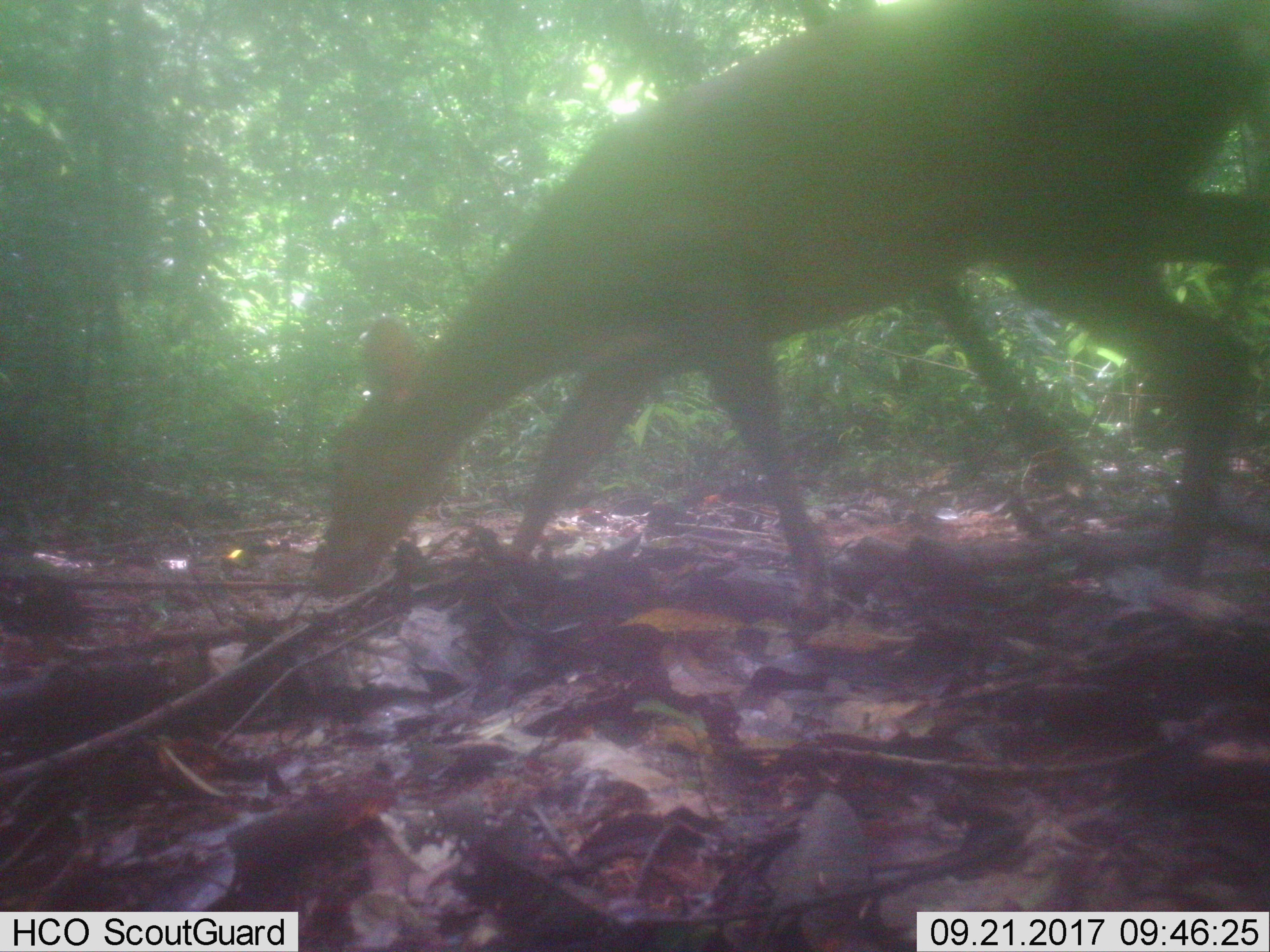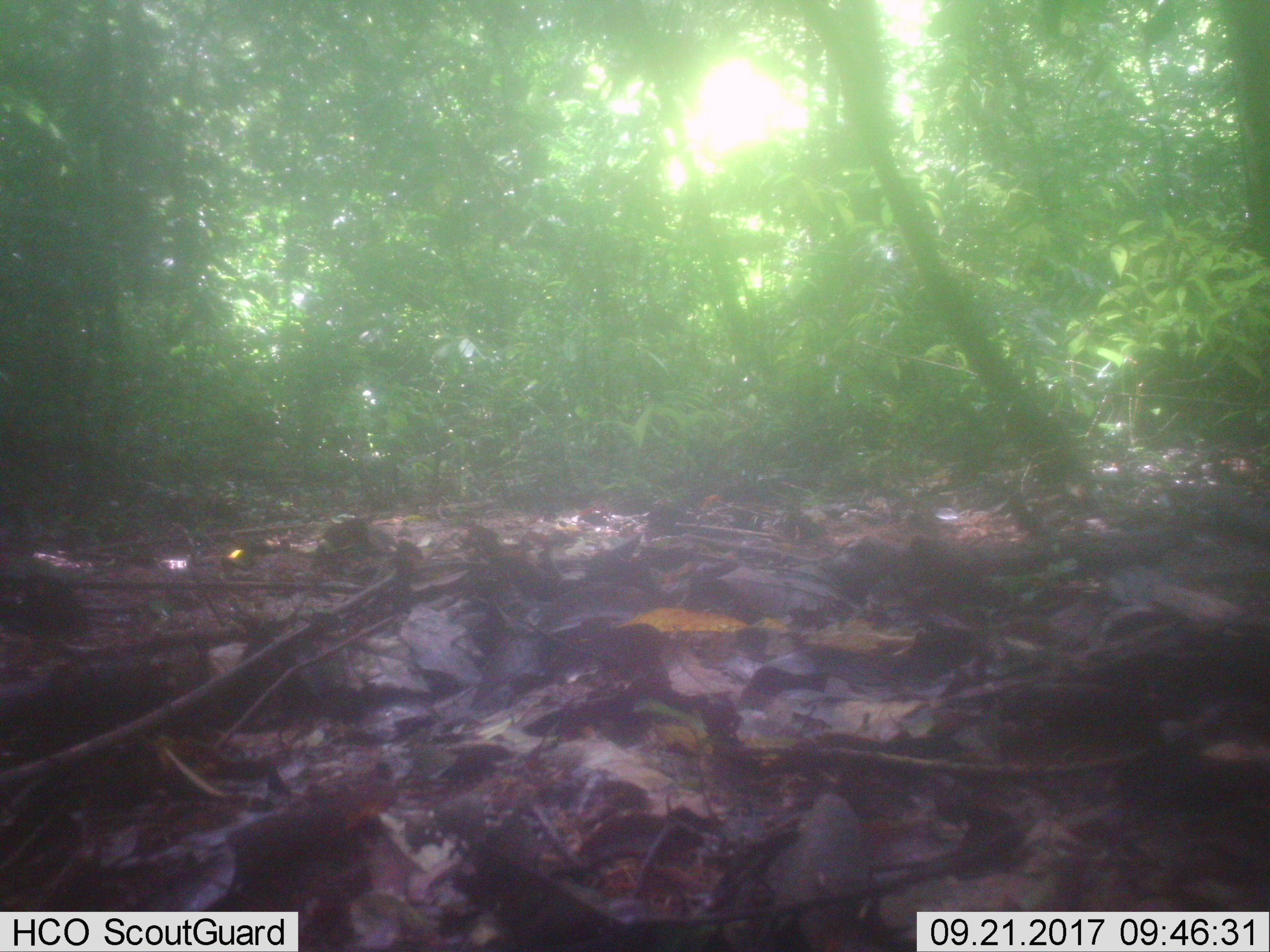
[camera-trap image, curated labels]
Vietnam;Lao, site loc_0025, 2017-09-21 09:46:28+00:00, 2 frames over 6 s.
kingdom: Animalia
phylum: Chordata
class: Mammalia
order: Artiodactyla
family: Cervidae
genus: Muntiacus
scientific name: Muntiacus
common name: muntjacs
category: unidentified muntjac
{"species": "unidentified muntjac (muntjacs) (Muntiacus)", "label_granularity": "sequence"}